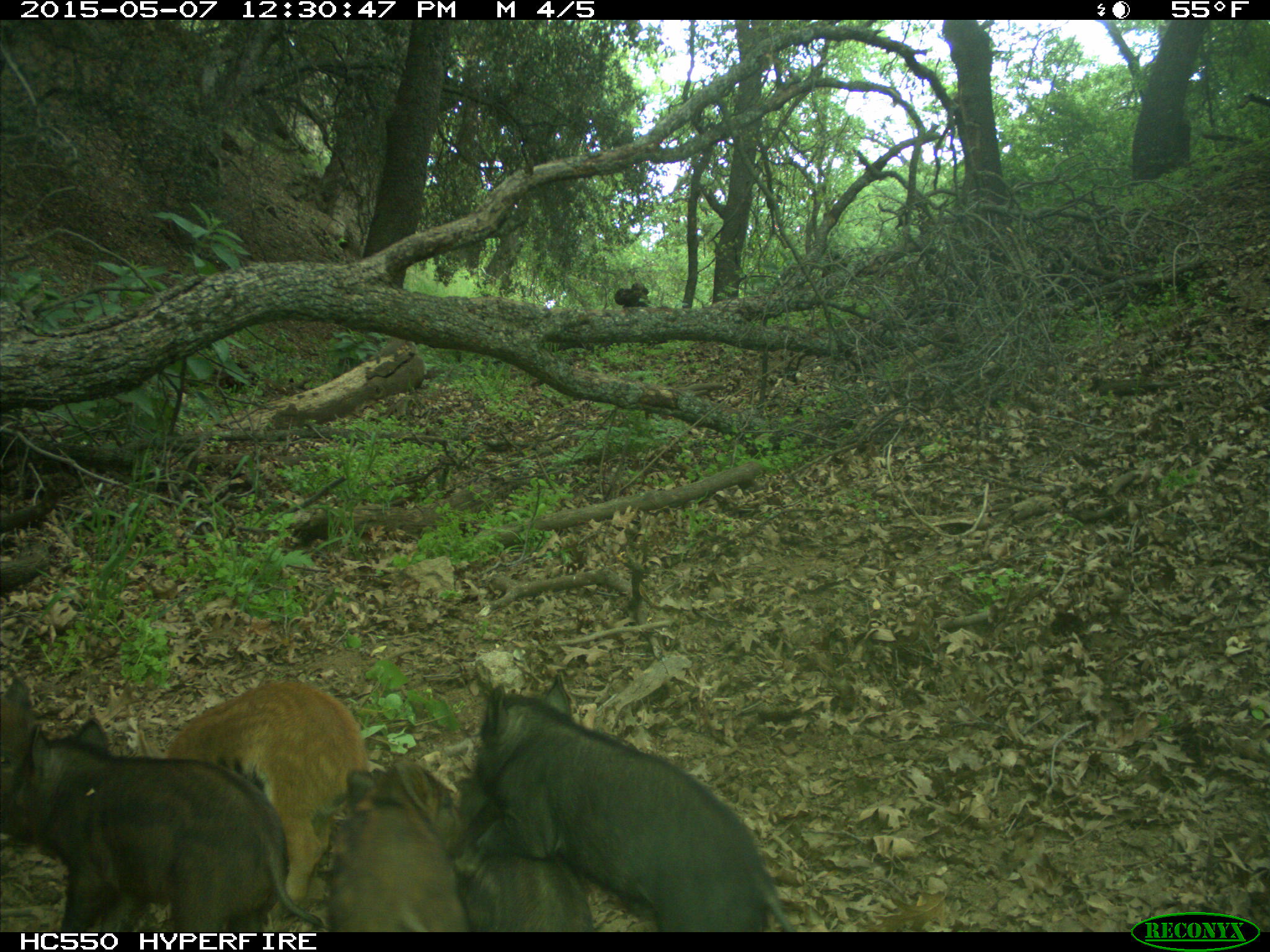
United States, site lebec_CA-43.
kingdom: Animalia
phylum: Chordata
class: Mammalia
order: Artiodactyla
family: Suidae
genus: Sus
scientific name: Sus scrofa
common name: wild boar